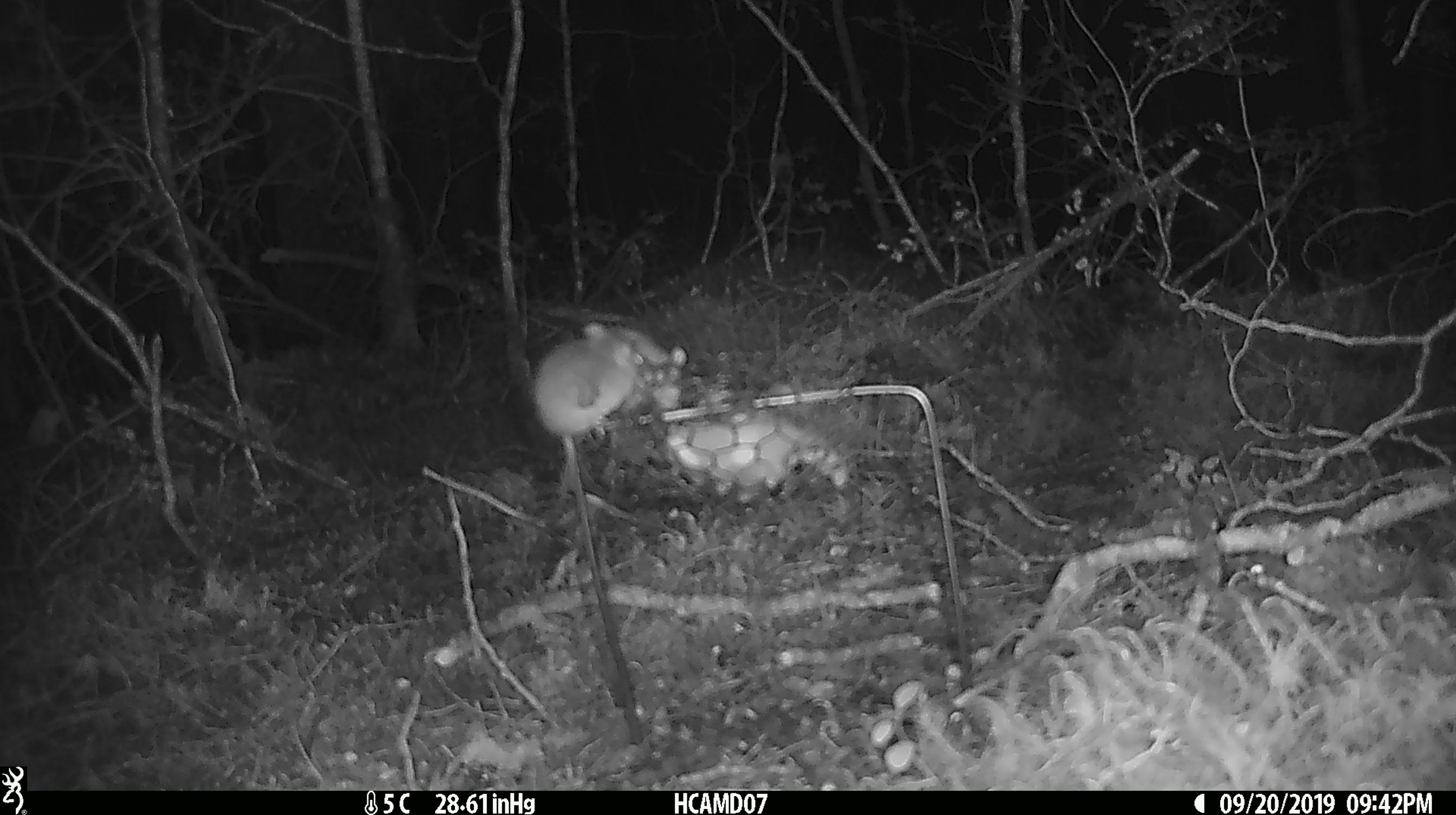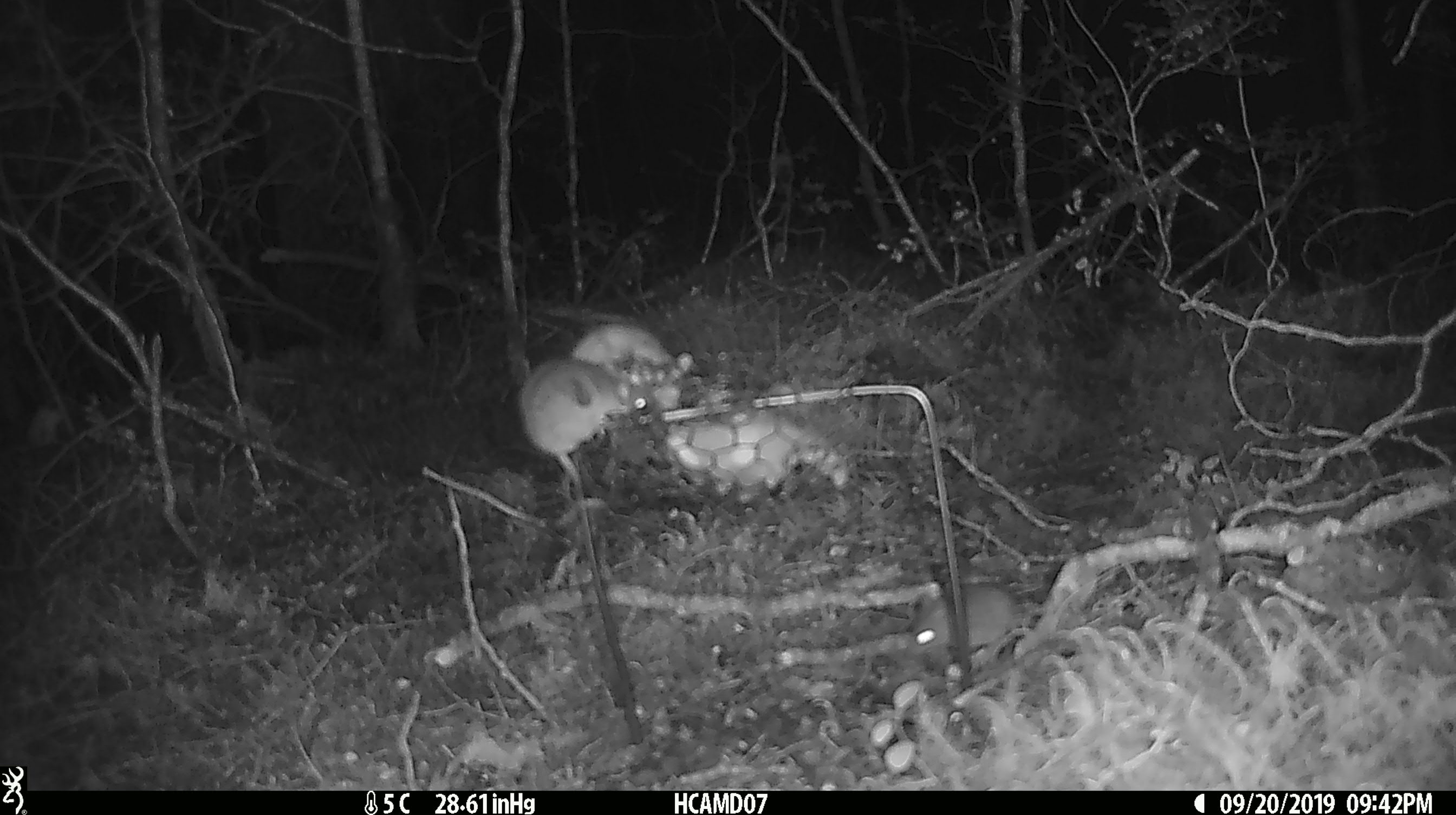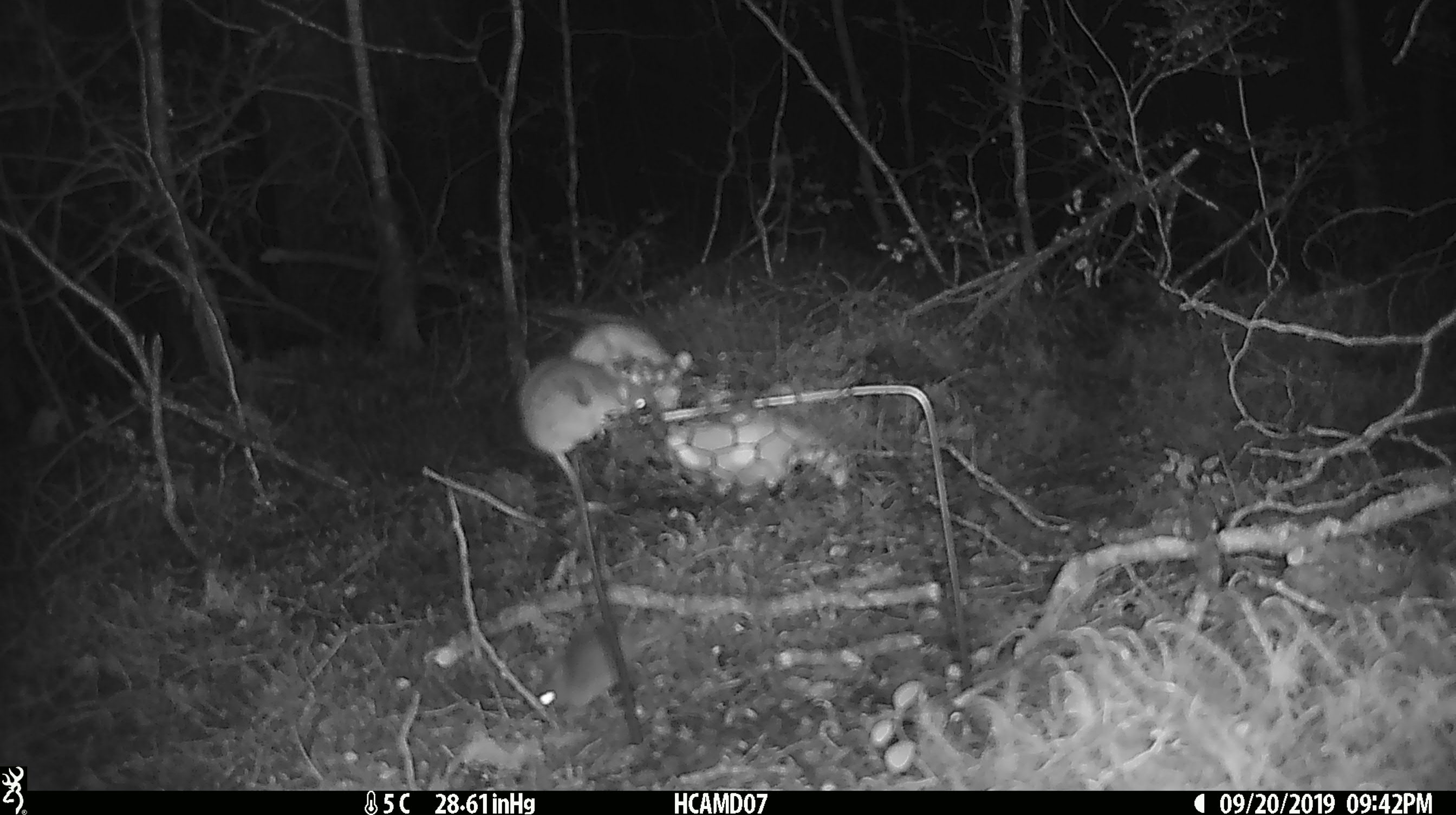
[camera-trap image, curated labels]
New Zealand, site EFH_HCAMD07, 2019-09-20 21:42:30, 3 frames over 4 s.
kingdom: Animalia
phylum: Chordata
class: Mammalia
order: Rodentia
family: Muridae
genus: Mus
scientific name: Mus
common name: mouse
Mouse (Mus).